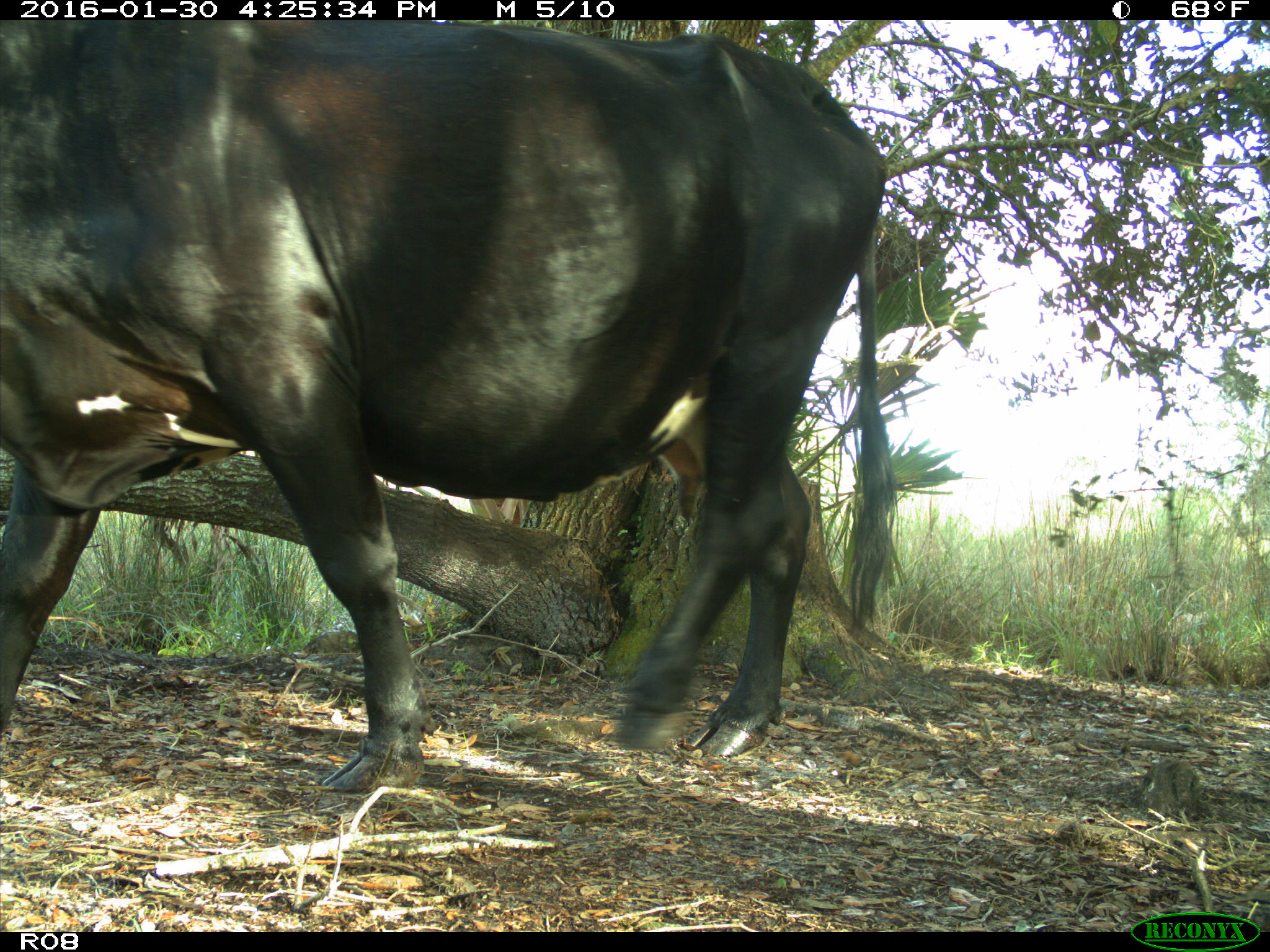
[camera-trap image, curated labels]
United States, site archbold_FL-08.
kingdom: Animalia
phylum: Chordata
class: Mammalia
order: Artiodactyla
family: Bovidae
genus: Bos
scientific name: Bos taurus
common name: domestic cow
Bos taurus (domestic cow).